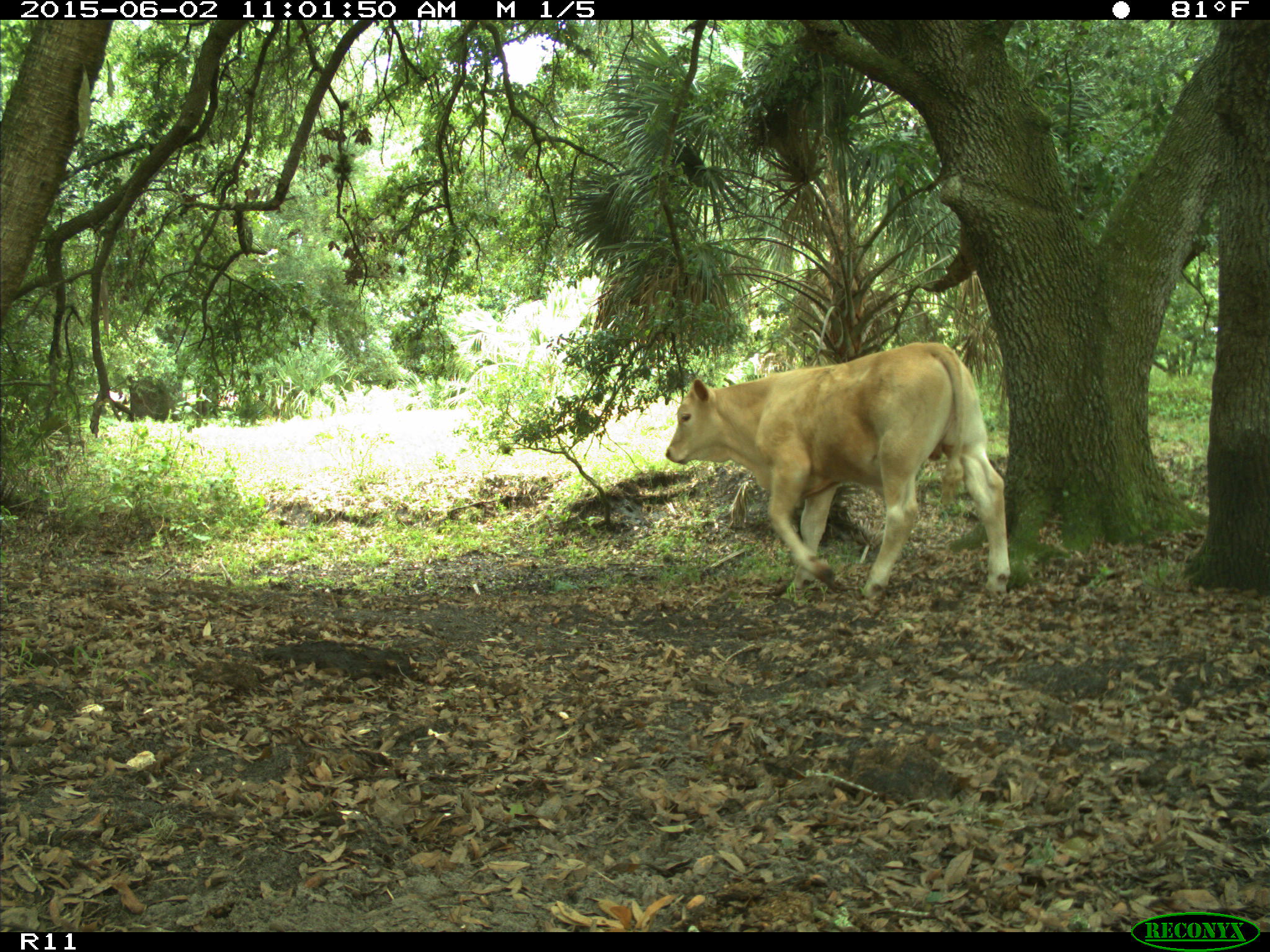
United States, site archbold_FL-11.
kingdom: Animalia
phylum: Chordata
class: Mammalia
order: Artiodactyla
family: Bovidae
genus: Bos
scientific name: Bos taurus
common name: domestic cow